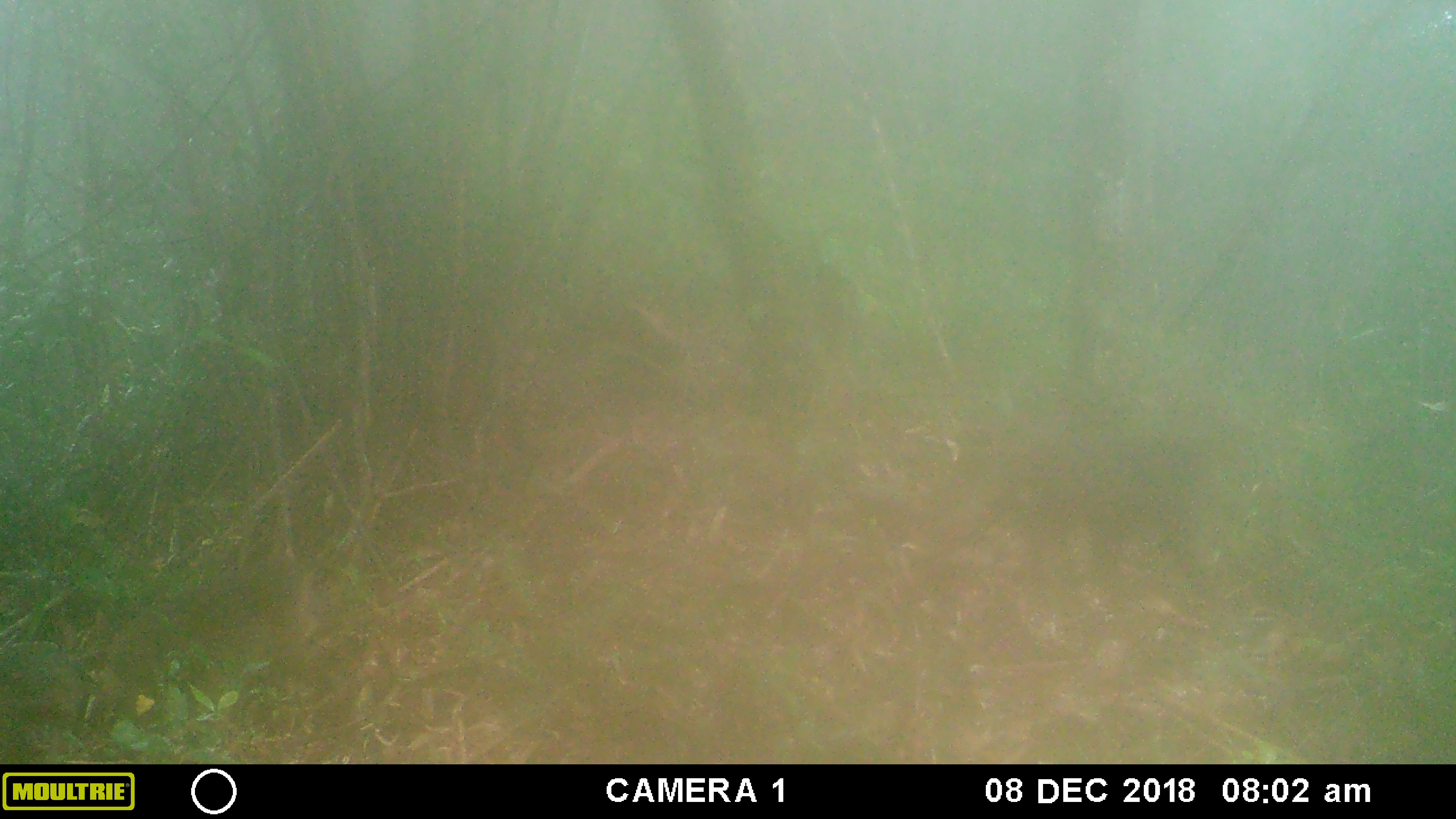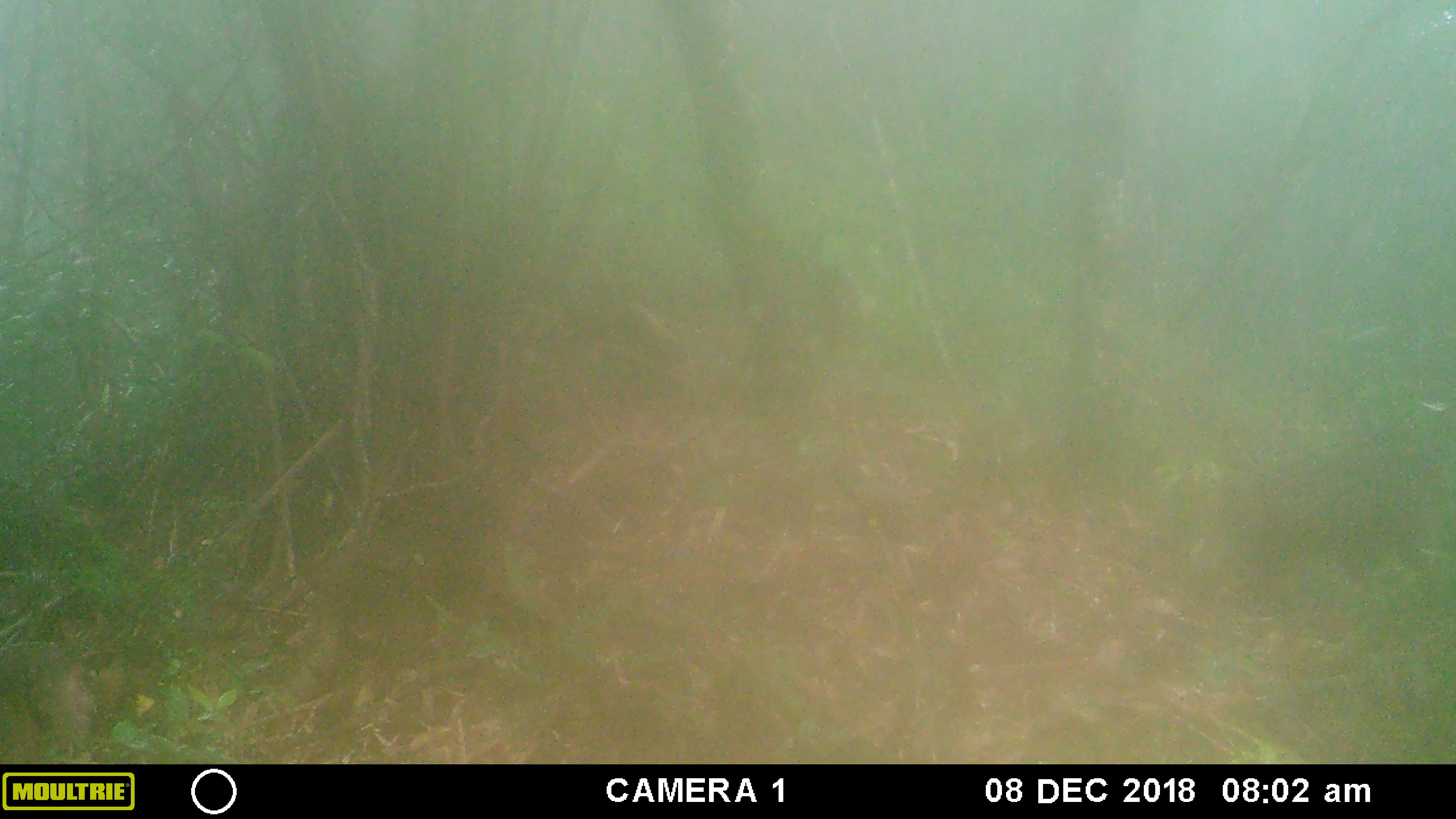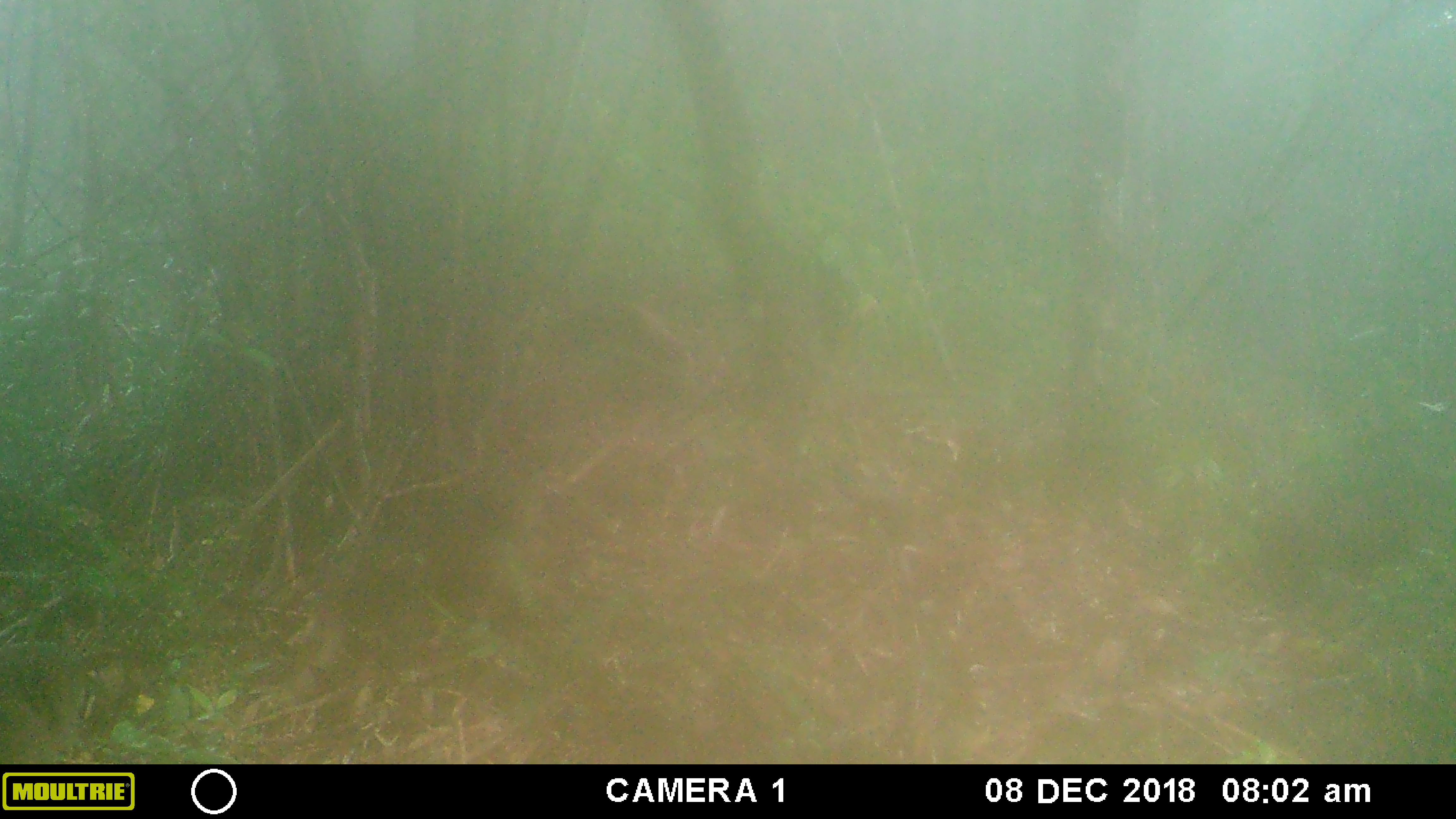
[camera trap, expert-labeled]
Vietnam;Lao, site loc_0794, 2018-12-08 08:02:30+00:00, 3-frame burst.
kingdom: Animalia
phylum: Chordata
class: Mammalia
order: Primates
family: Cercopithecidae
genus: Macaca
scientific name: Macaca arctoides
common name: stump-tailed macaque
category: stump tailed macaque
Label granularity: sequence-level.